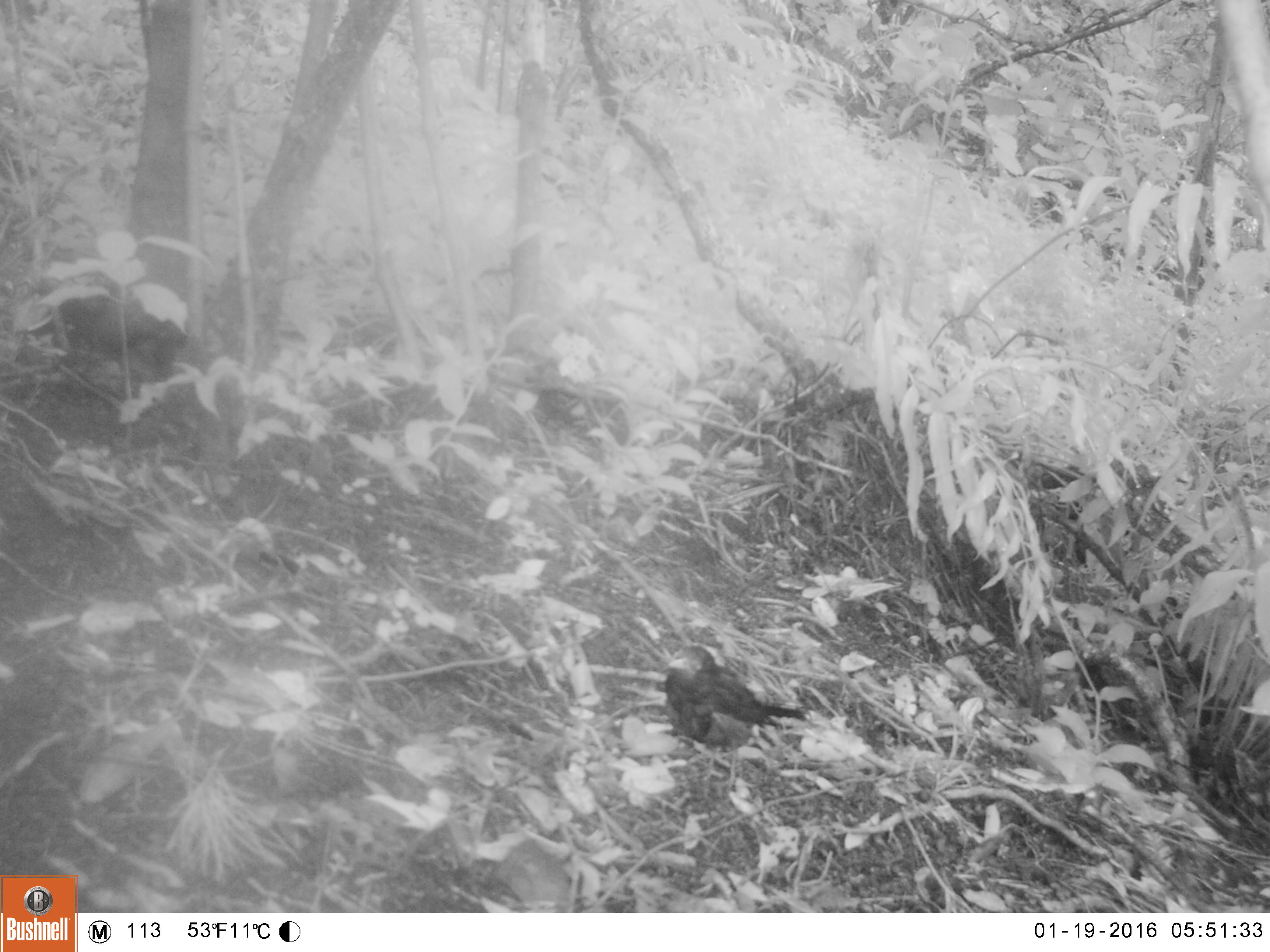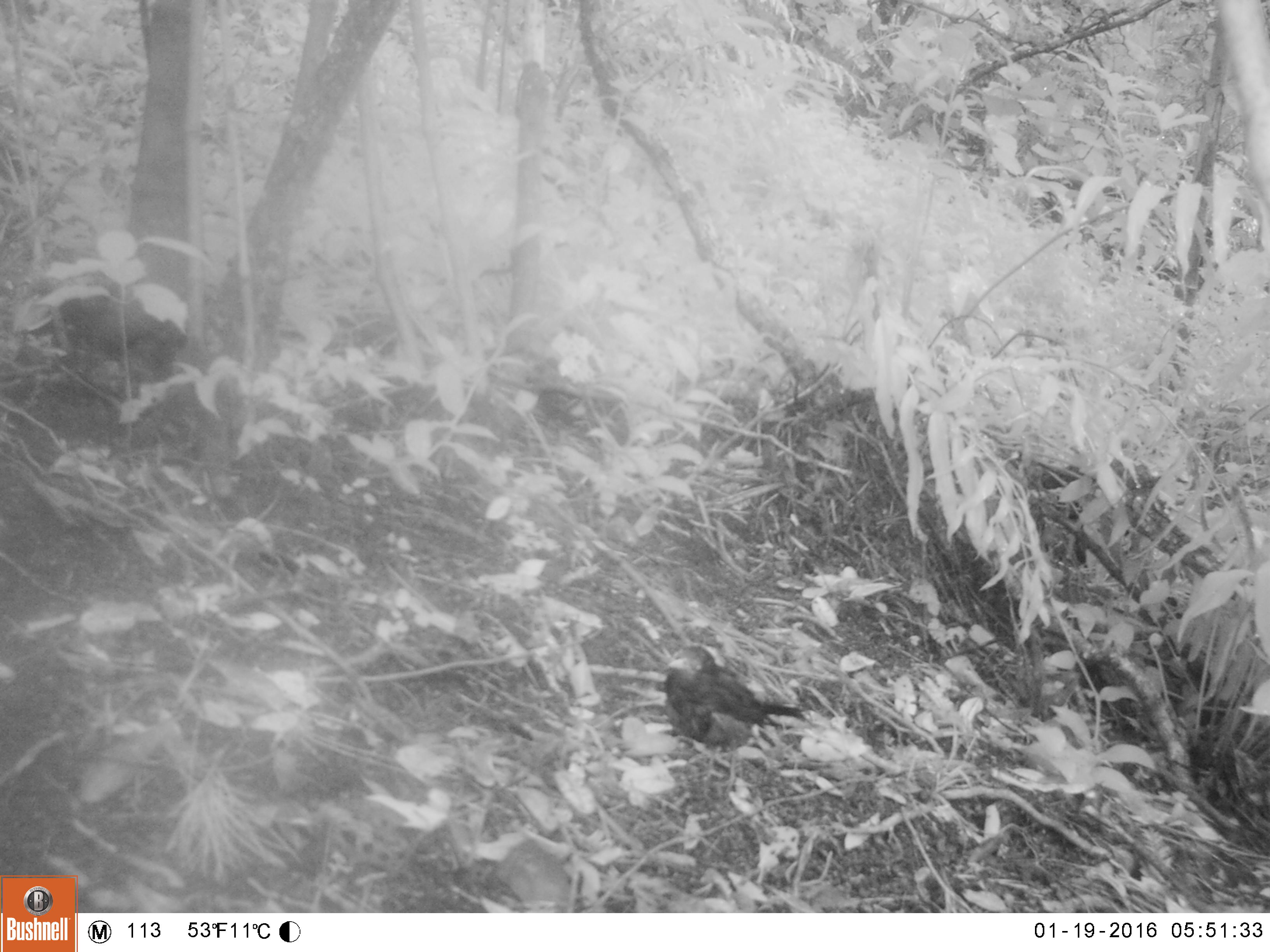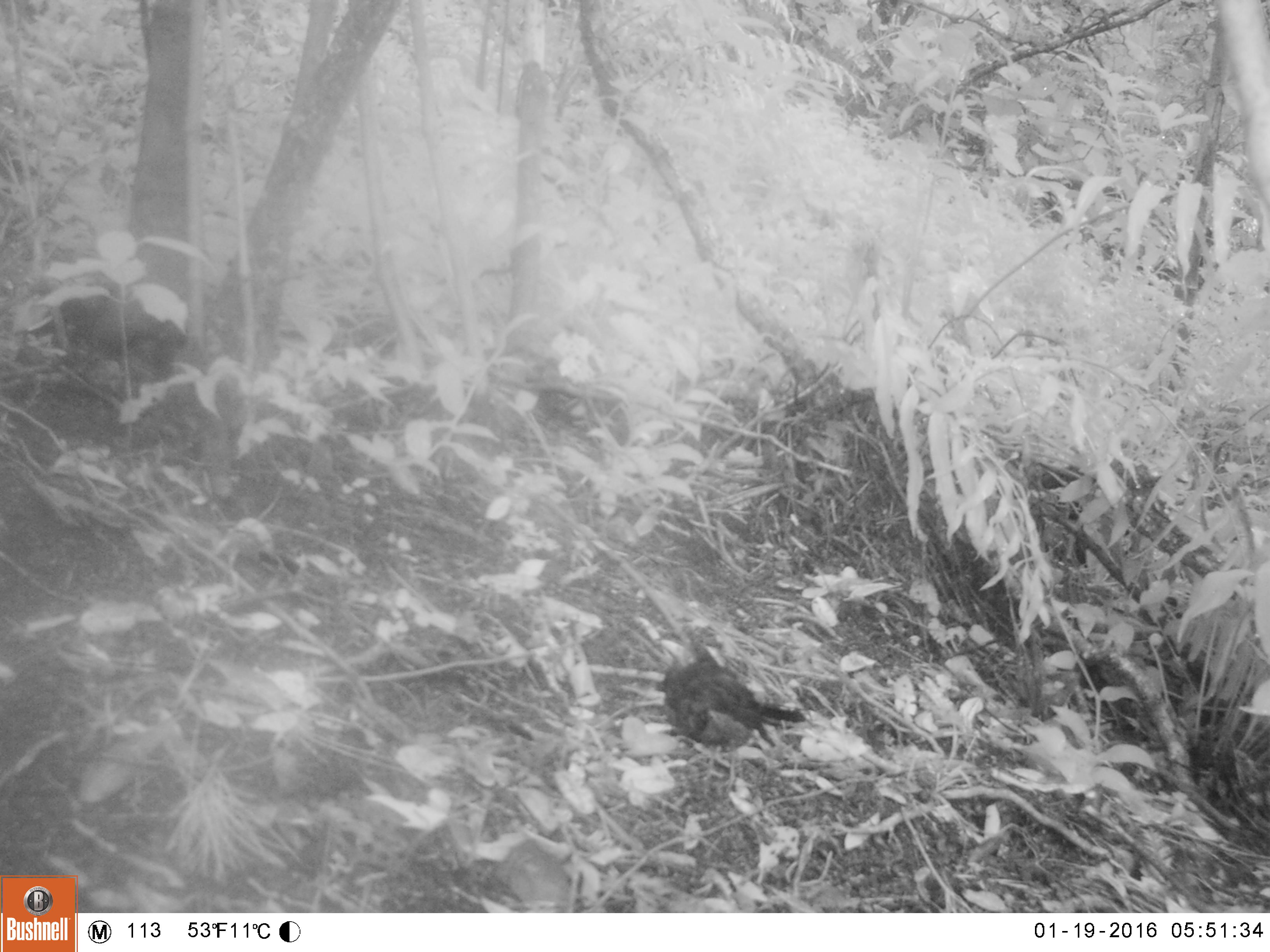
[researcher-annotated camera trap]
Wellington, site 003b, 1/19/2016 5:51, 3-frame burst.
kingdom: Animalia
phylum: Chordata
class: Aves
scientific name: Aves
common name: bird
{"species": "bird (Aves)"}